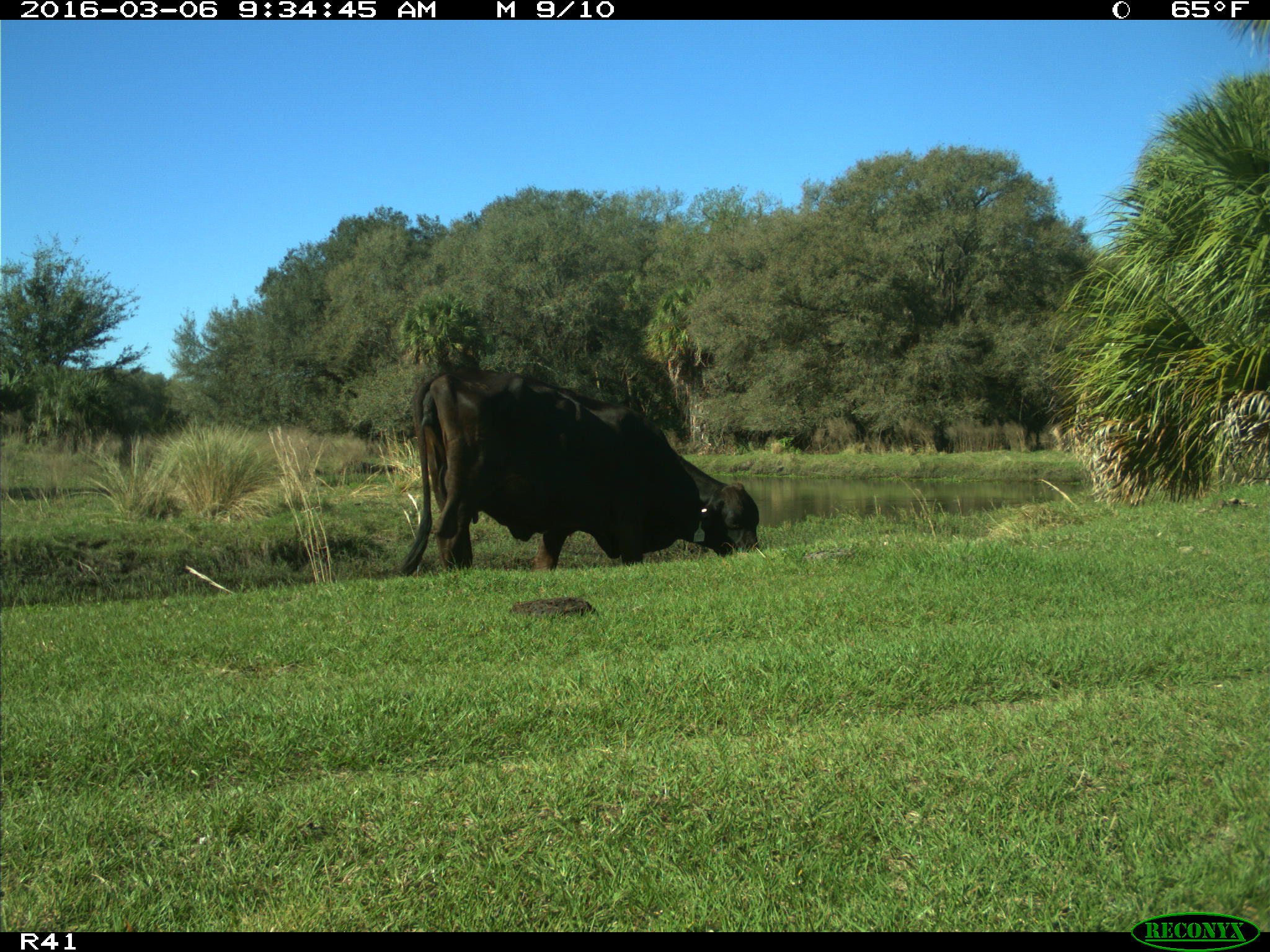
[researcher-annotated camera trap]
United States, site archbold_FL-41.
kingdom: Animalia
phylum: Chordata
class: Mammalia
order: Artiodactyla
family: Bovidae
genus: Bos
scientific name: Bos taurus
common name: domestic cow